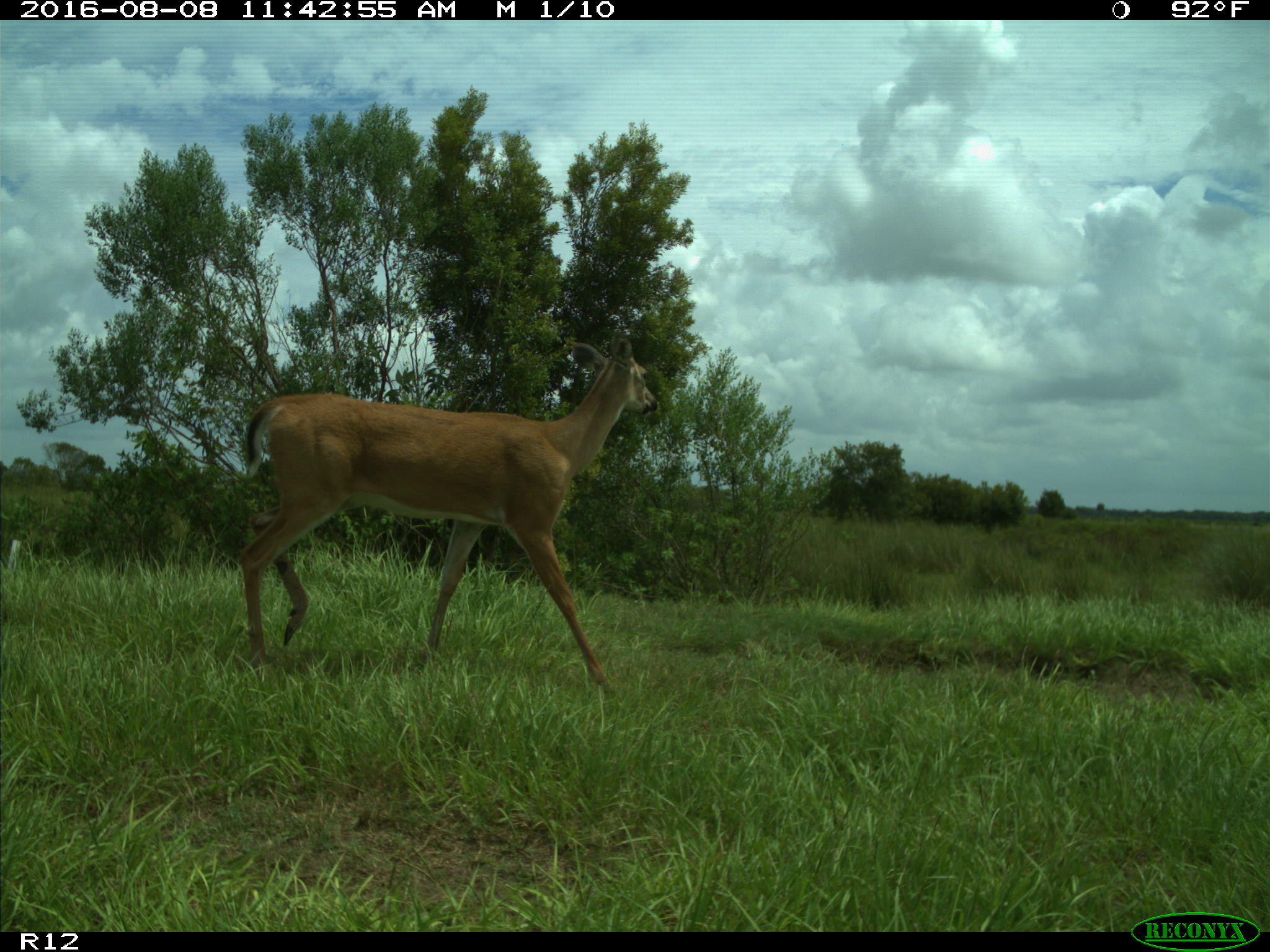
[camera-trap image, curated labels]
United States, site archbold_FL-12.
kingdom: Animalia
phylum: Chordata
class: Mammalia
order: Artiodactyla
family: Cervidae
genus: Odocoileus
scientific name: Odocoileus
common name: deer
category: unidentified deer